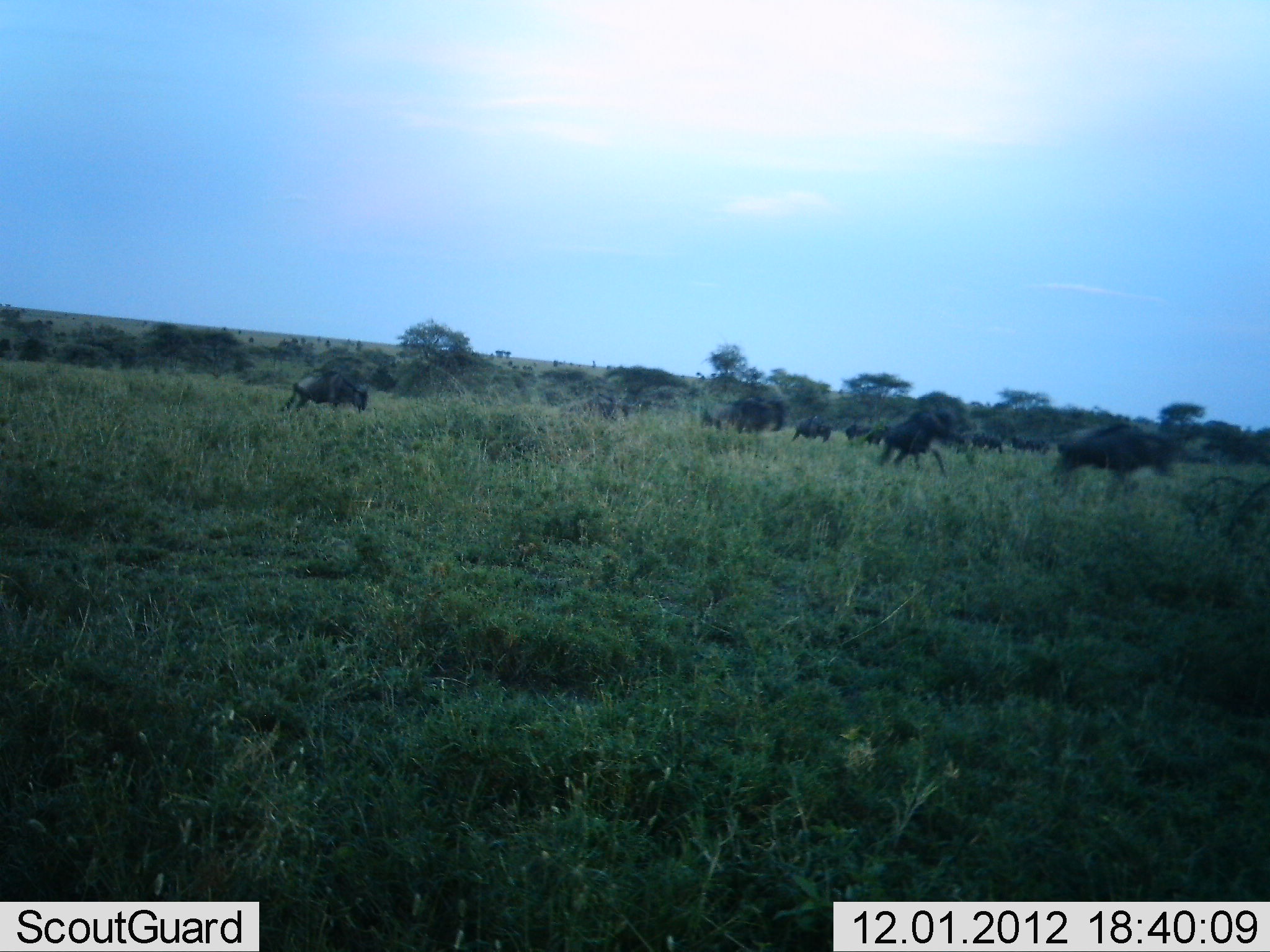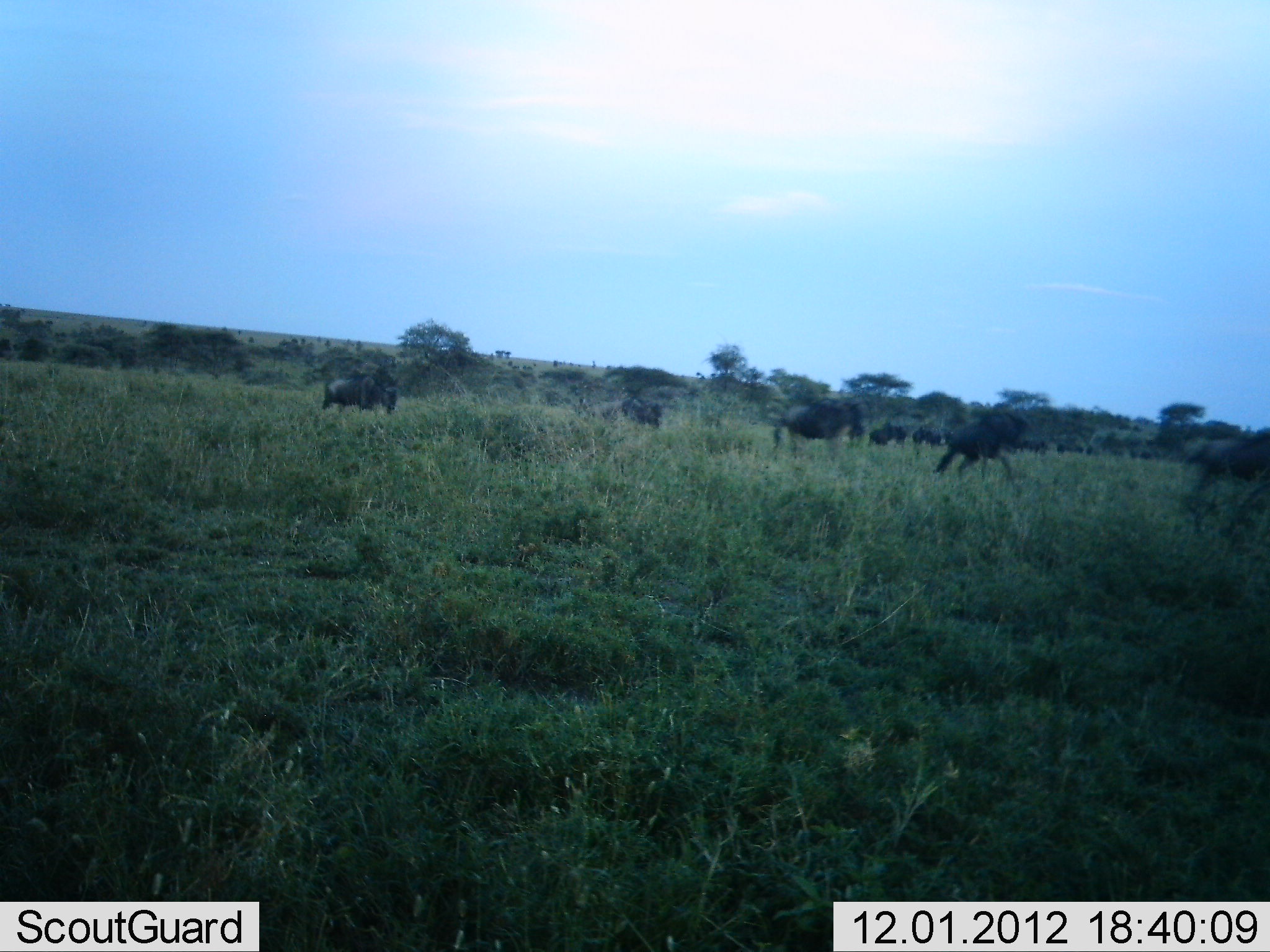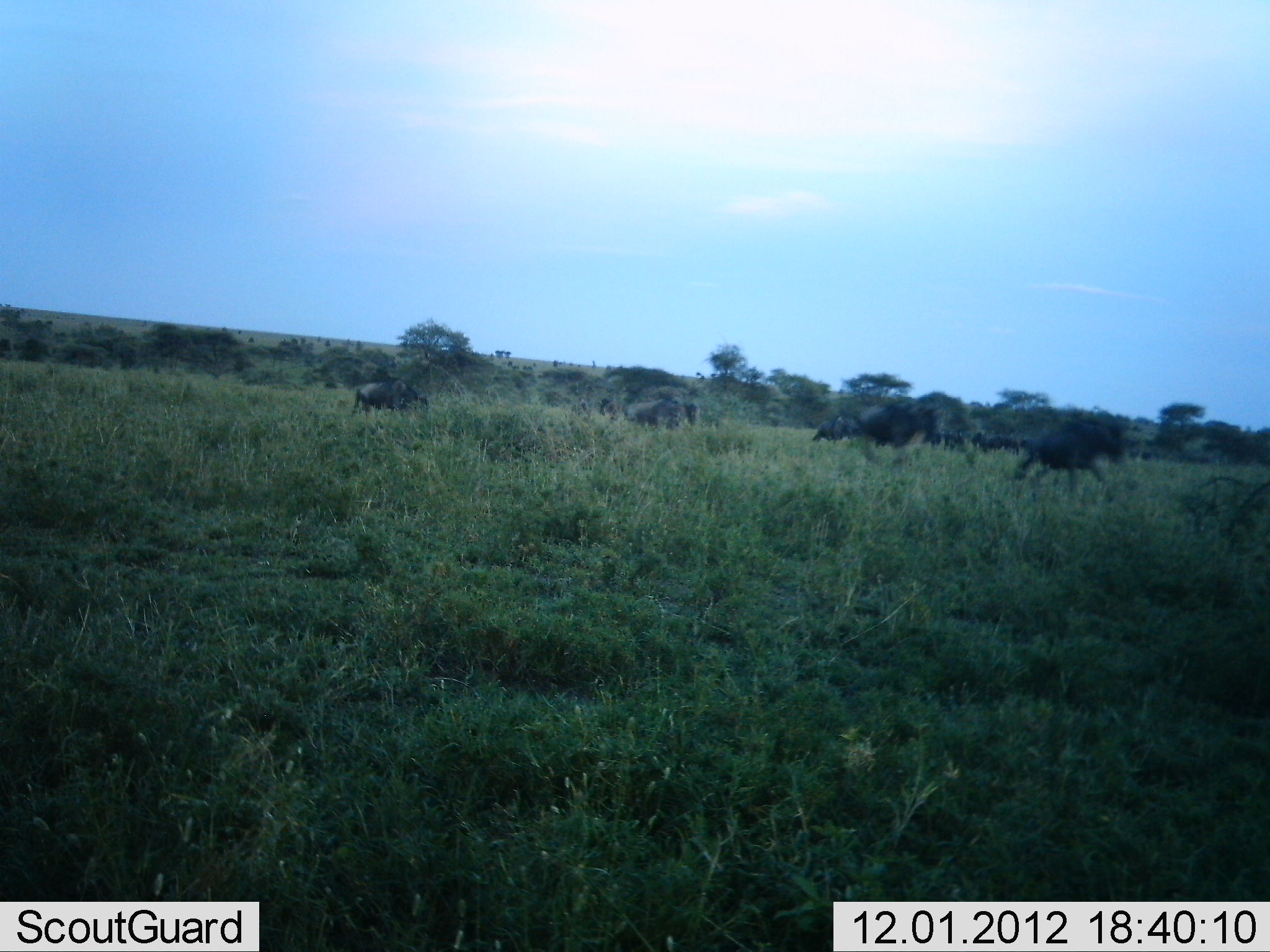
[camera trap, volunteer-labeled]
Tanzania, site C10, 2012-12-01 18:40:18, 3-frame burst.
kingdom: Animalia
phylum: Chordata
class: Mammalia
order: Artiodactyla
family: Bovidae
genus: Connochaetes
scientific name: Connochaetes taurinus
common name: blue wildebeest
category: wildebeest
Wildebeest (blue wildebeest) (Connochaetes taurinus), count 11-50. Behavior (volunteer vote fractions): standing 10%, resting 0%, moving 100%, interacting 0%. Young present (vote fraction): 0%. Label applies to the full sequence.